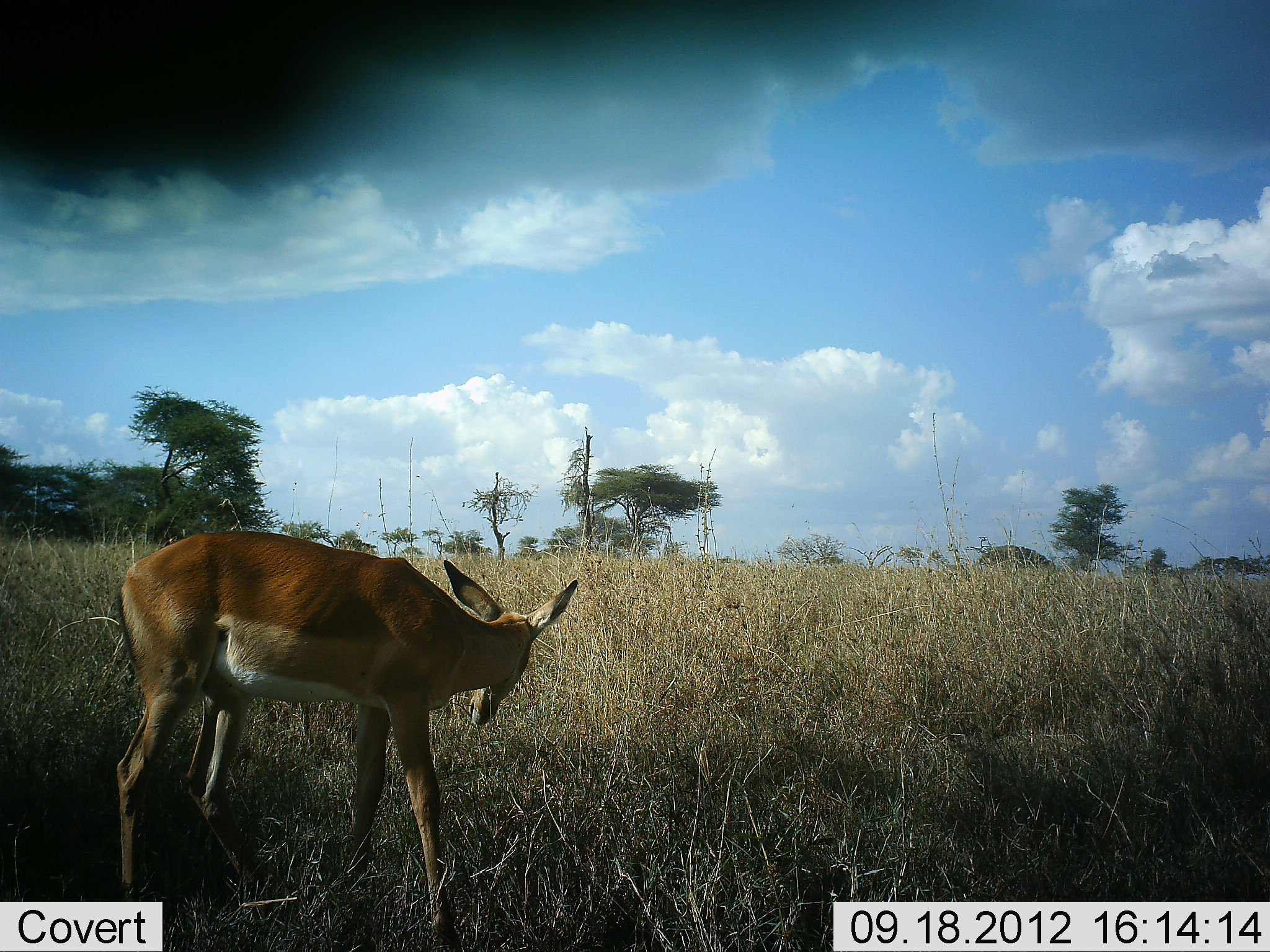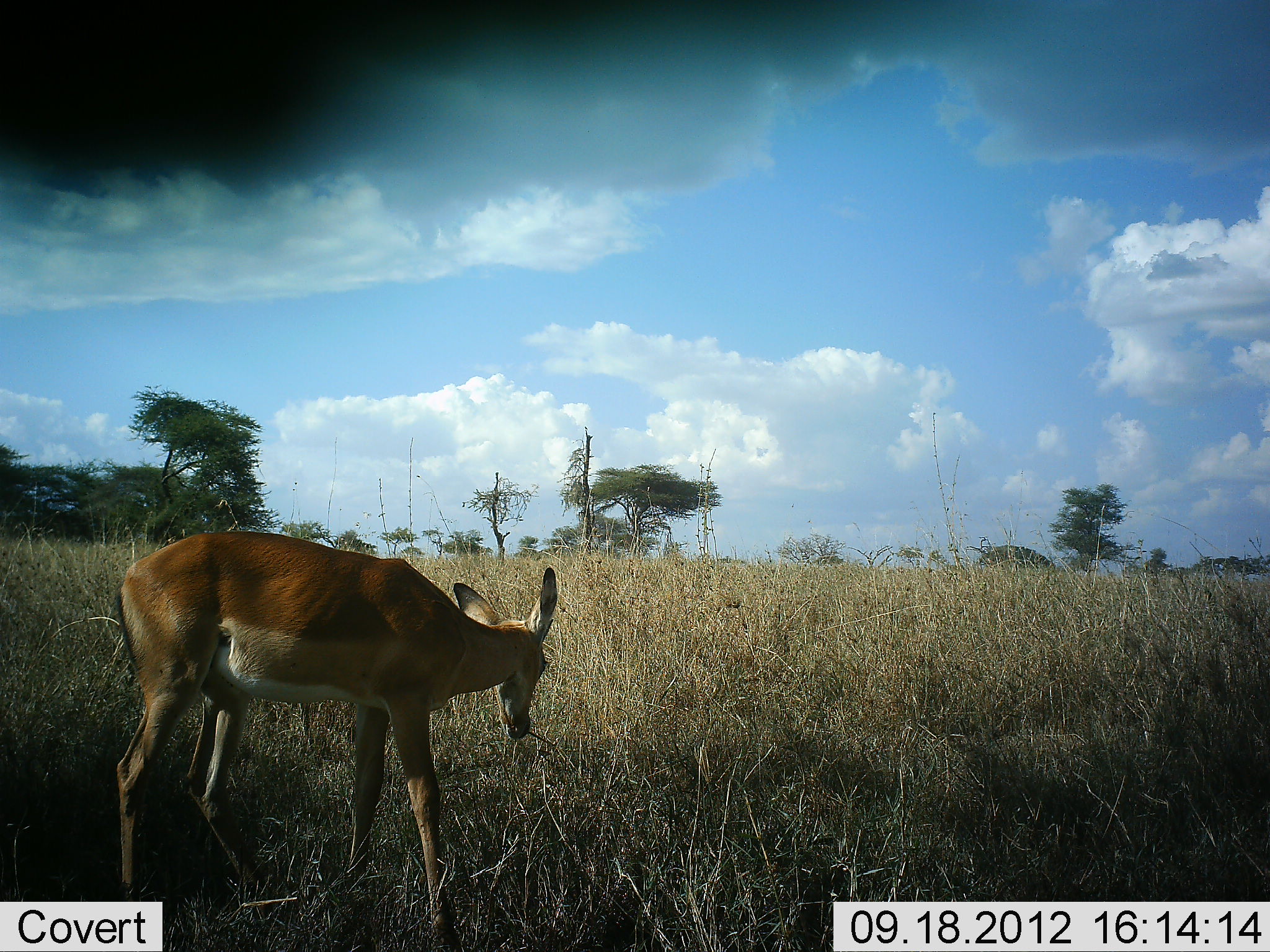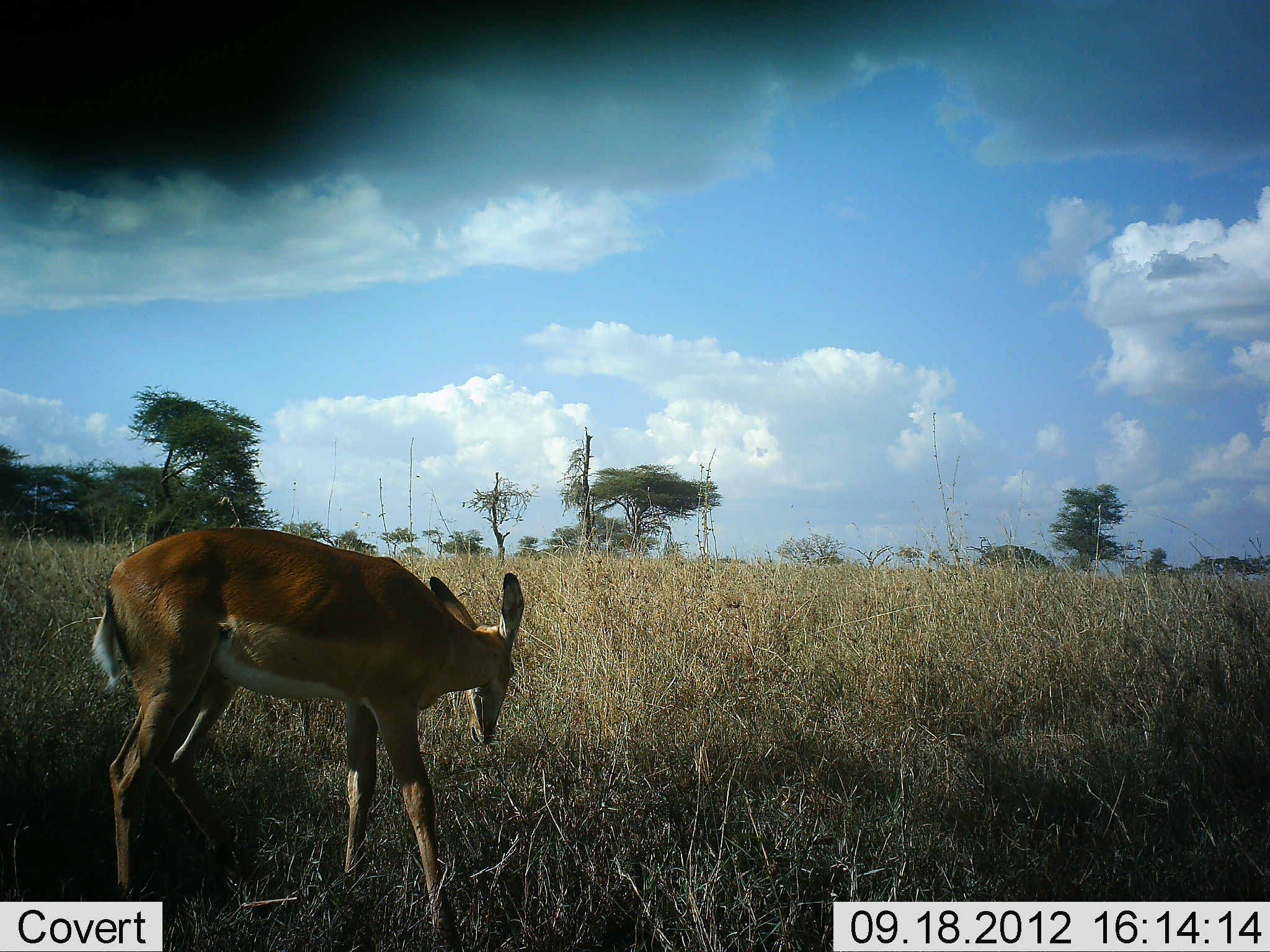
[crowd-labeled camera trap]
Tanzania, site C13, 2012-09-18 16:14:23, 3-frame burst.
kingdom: Animalia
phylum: Chordata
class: Mammalia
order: Artiodactyla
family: Bovidae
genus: Aepyceros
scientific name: Aepyceros melampus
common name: impala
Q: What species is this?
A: Impala (Aepyceros melampus).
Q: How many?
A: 1.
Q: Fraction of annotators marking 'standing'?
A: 40%.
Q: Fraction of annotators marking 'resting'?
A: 0%.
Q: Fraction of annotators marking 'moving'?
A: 0%.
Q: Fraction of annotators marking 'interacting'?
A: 0%.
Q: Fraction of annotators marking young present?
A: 0%.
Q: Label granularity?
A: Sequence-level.